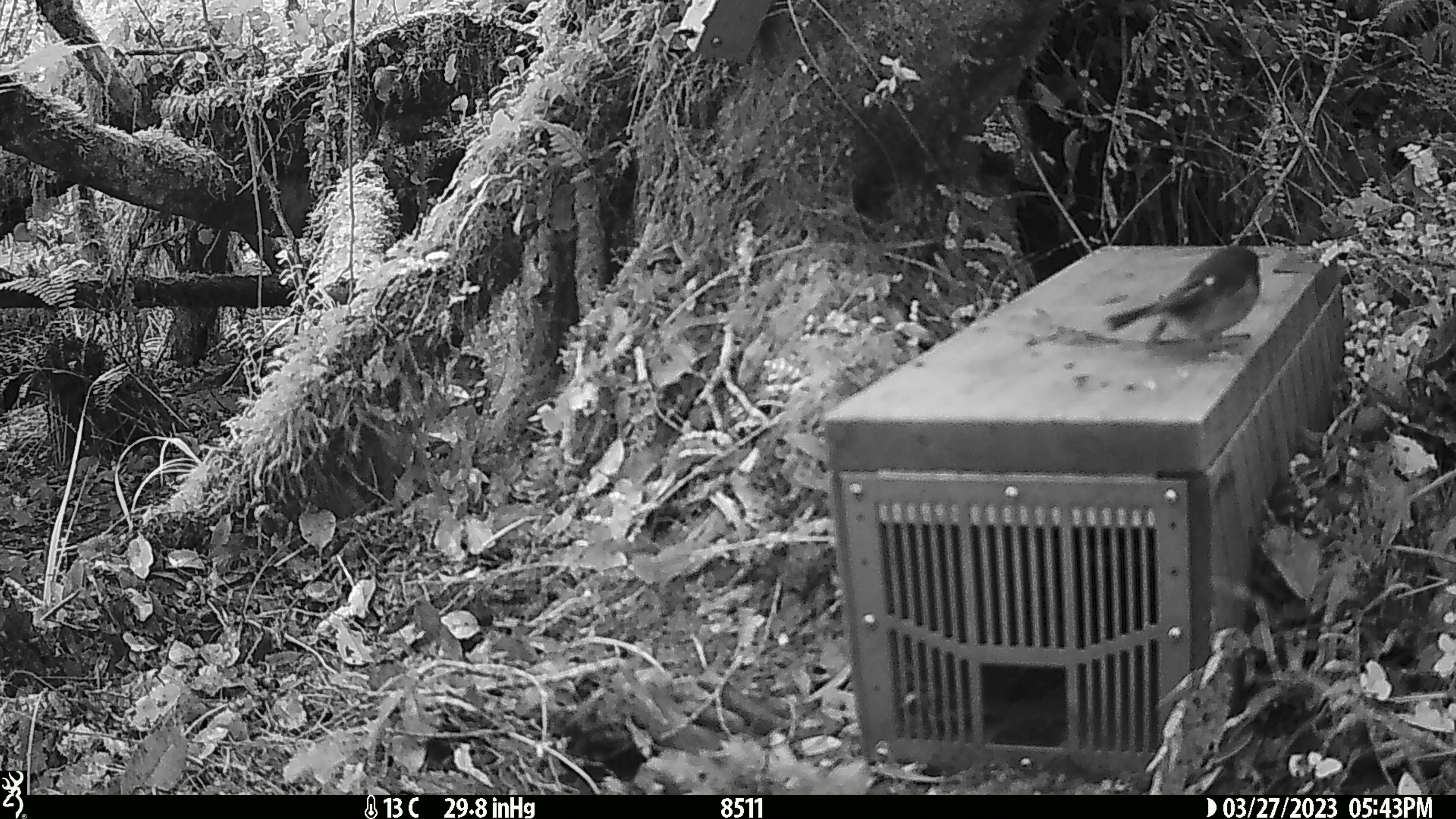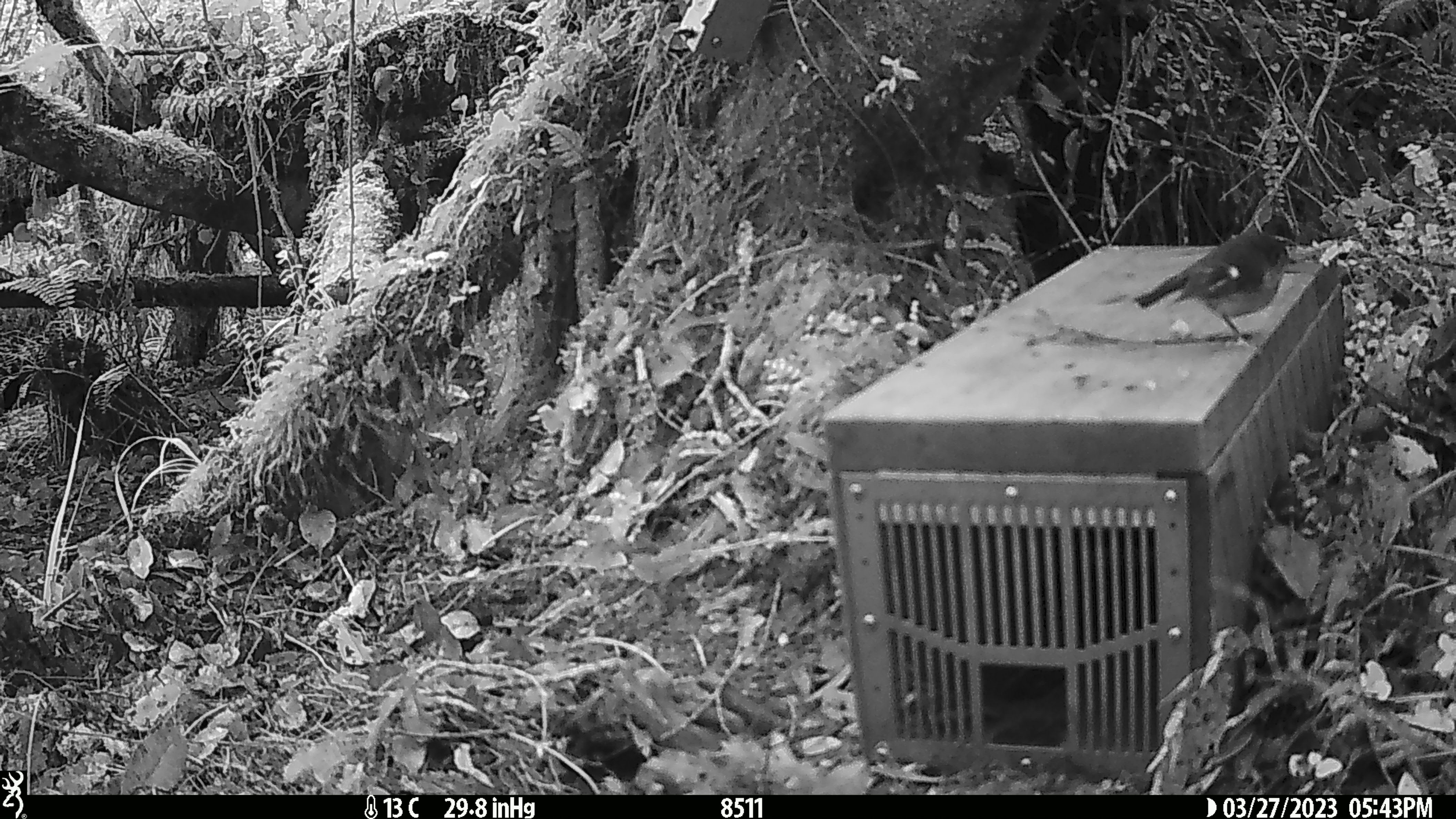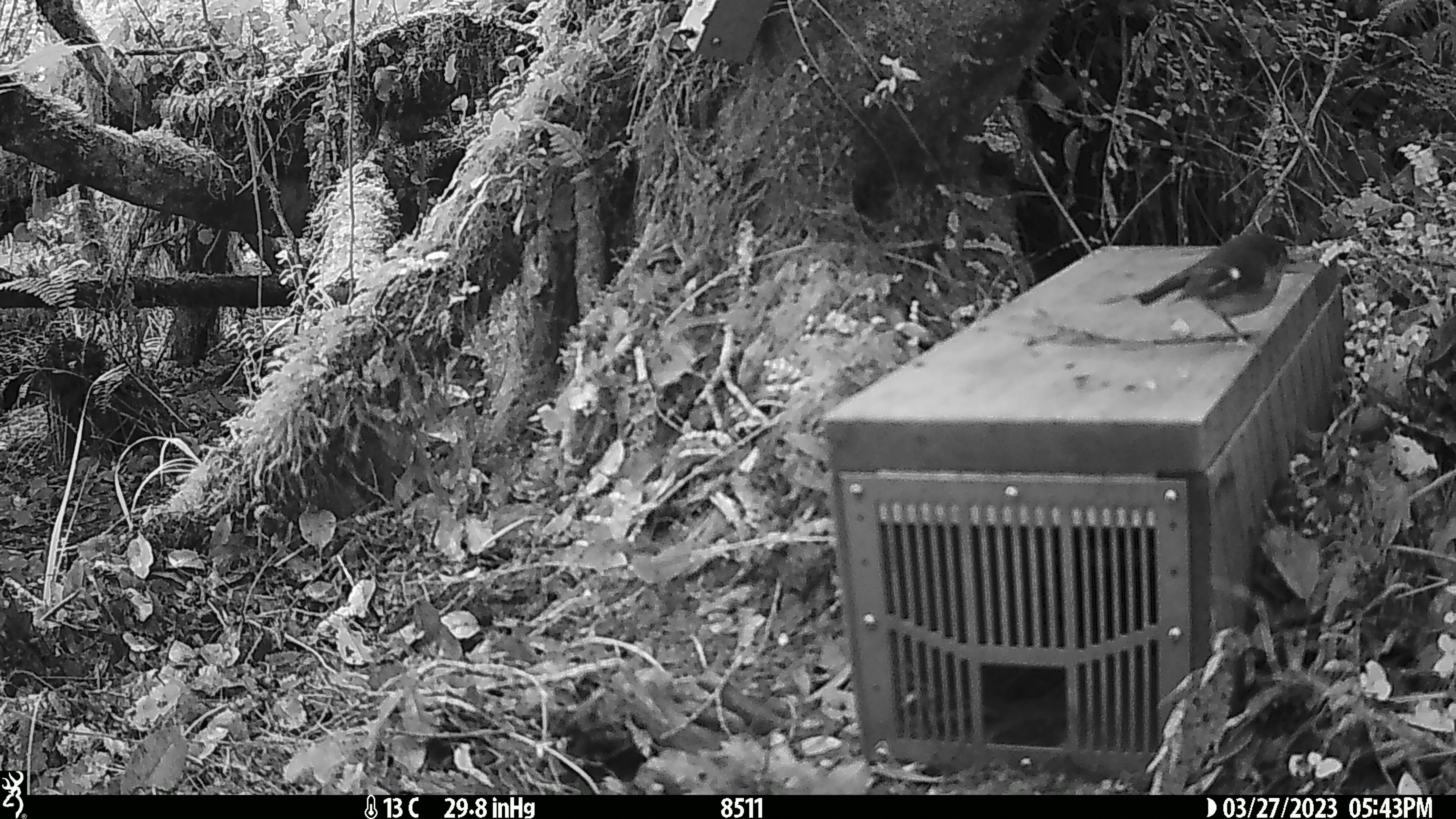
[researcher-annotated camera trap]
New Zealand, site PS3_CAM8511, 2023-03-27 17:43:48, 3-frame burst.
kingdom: Animalia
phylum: Chordata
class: Aves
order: Passeriformes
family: Petroicidae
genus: Petroica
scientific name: Petroica macrocephala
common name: tomtit